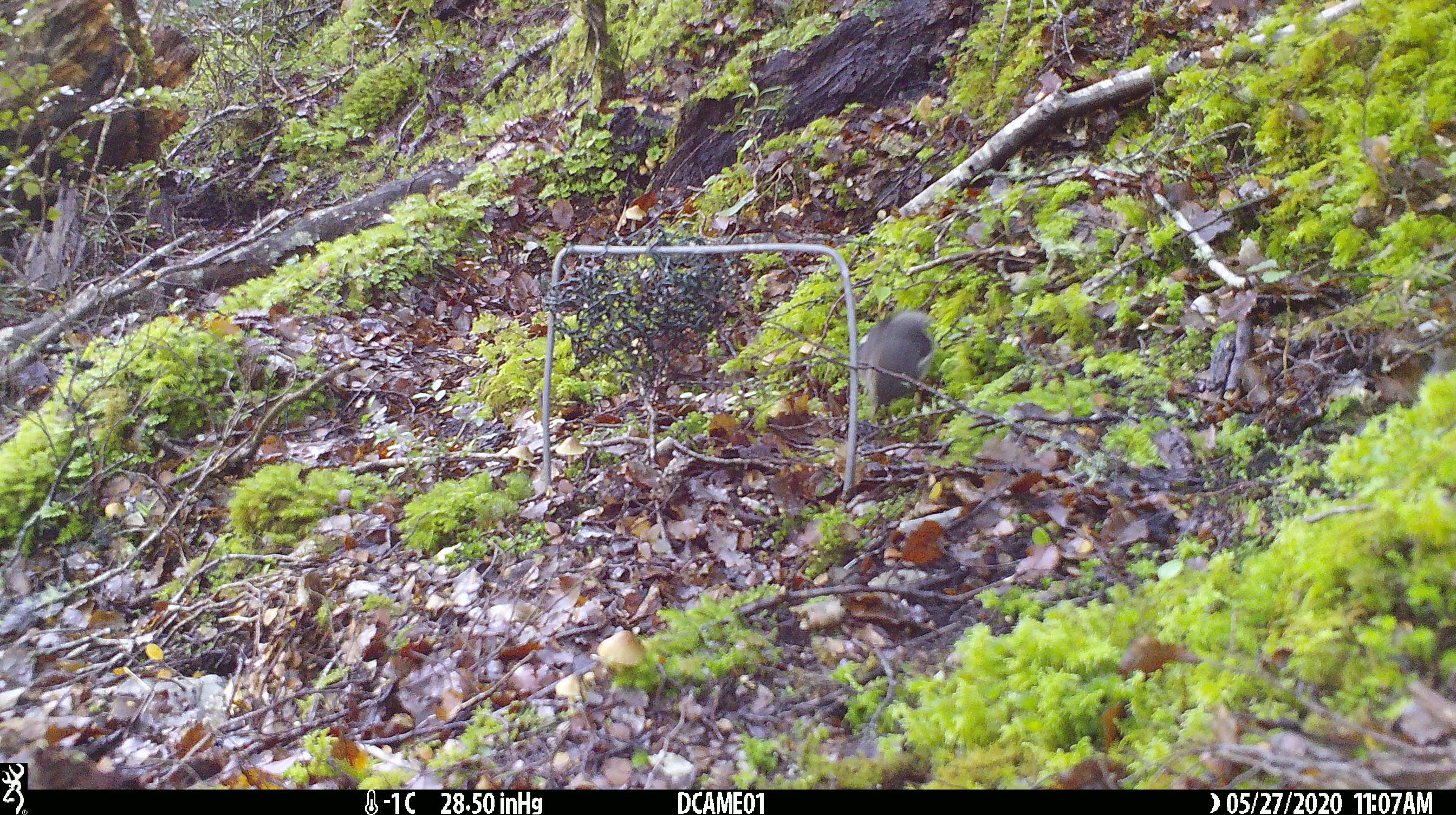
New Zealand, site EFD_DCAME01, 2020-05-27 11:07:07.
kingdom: Animalia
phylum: Chordata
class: Aves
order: Passeriformes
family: Petroicidae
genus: Petroica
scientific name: Petroica macrocephala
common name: tomtit